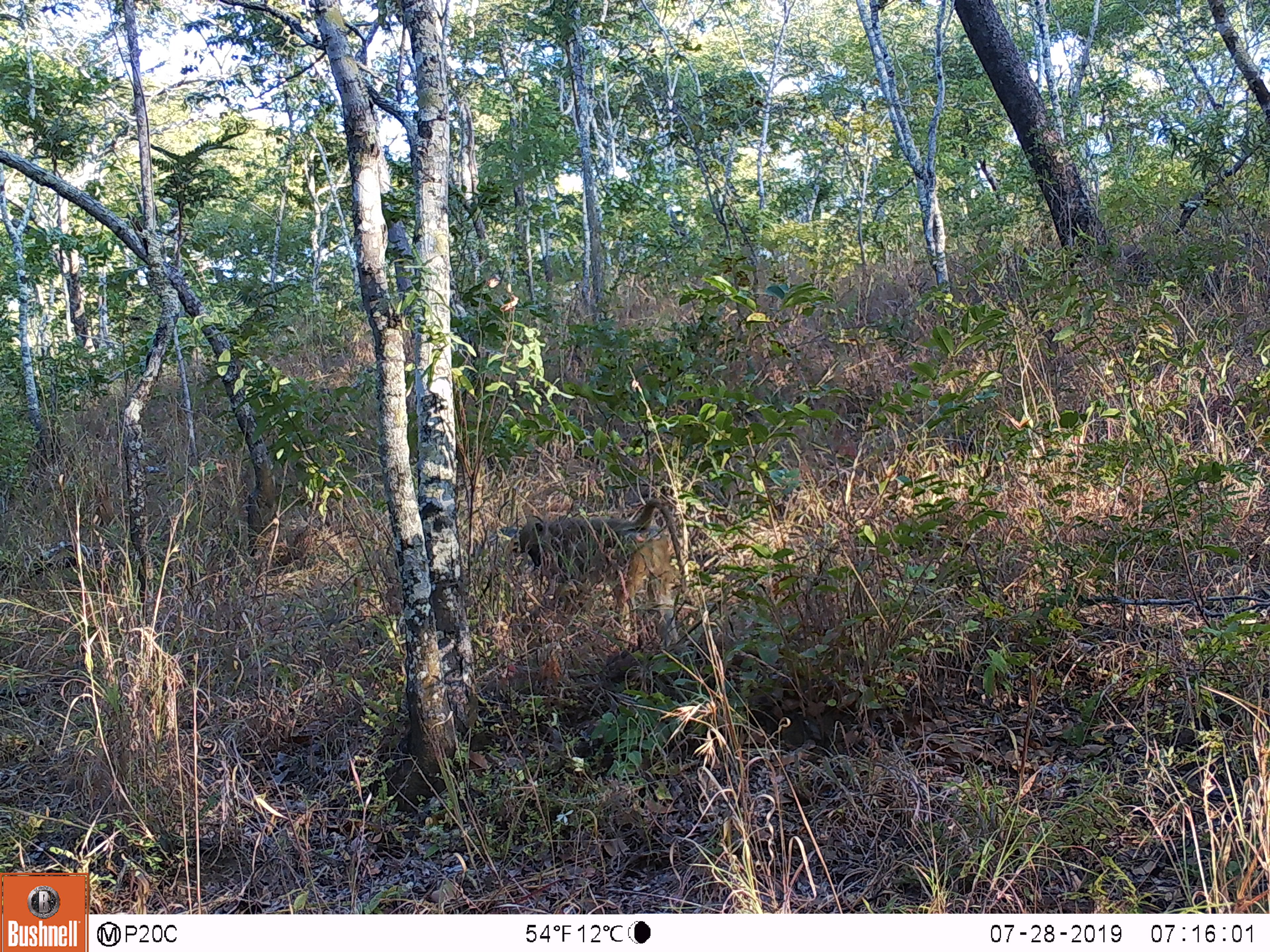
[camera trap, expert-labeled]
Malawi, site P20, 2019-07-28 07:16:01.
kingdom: Animalia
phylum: Chordata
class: Mammalia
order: Primates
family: Cercopithecidae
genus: Papio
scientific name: Papio cynocephalus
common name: yellow baboon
Yellow baboon (Papio cynocephalus), count 1.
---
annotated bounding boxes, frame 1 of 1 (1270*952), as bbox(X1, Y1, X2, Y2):
yellow baboon: bbox(509, 492, 686, 667)